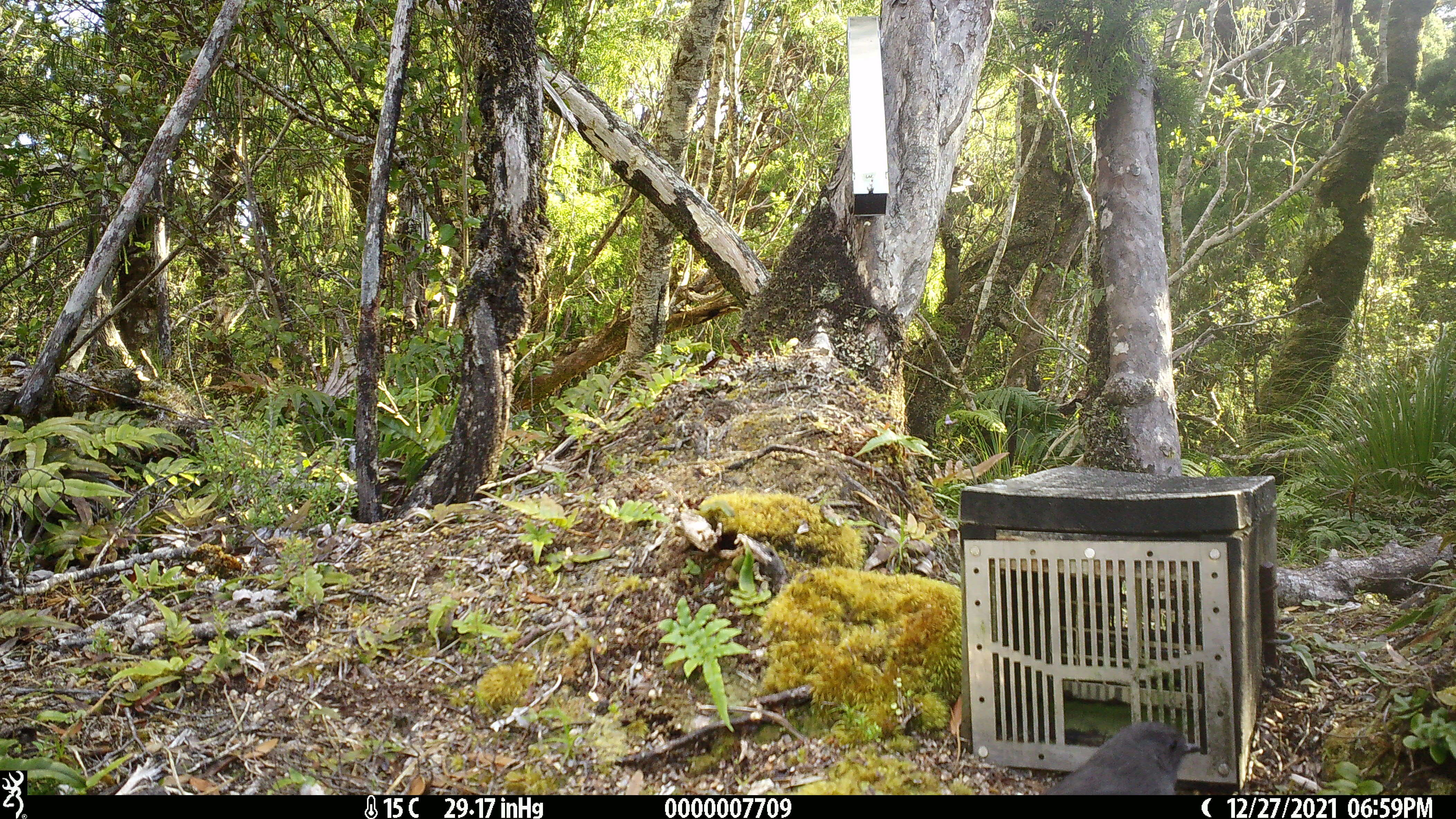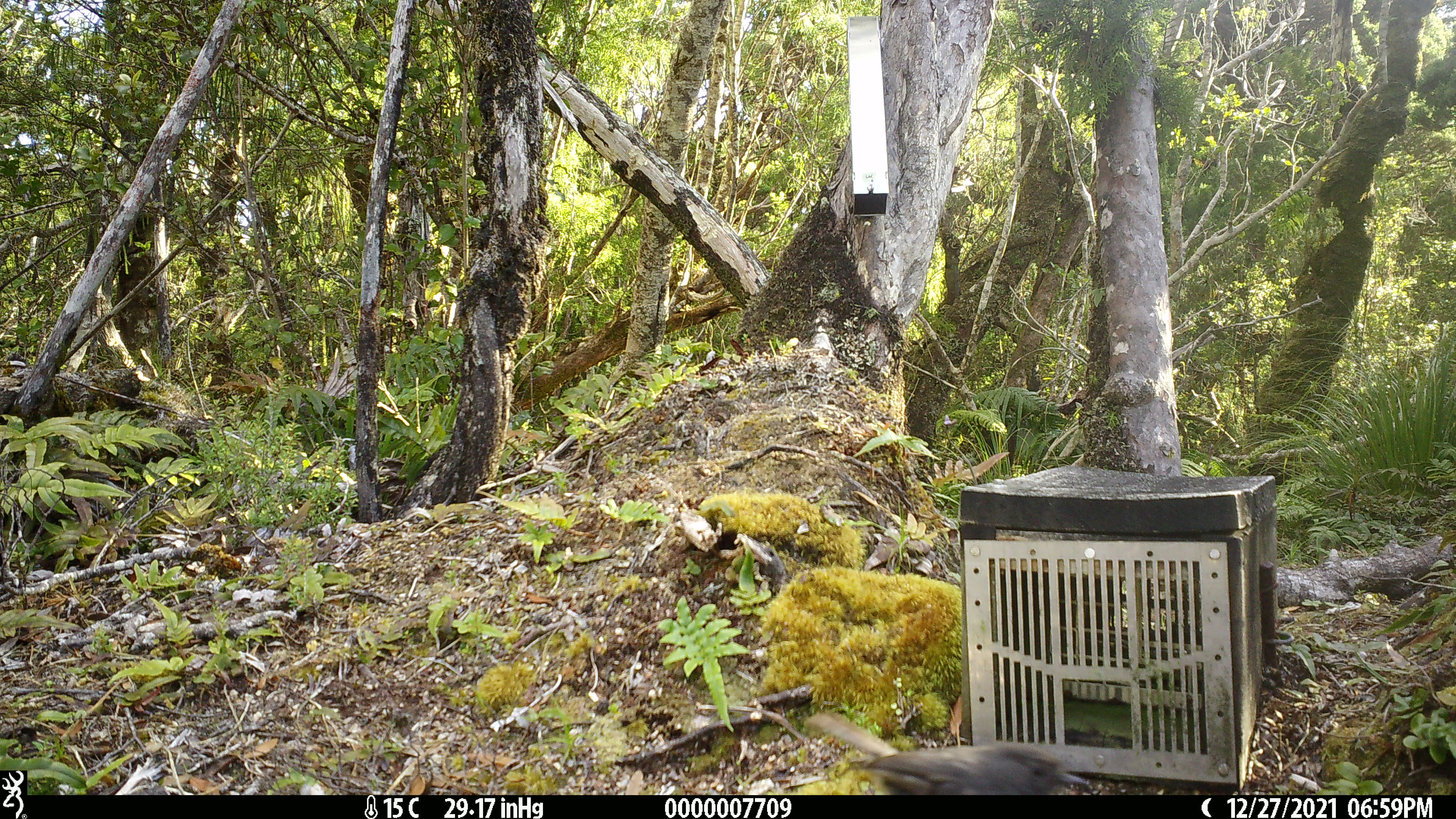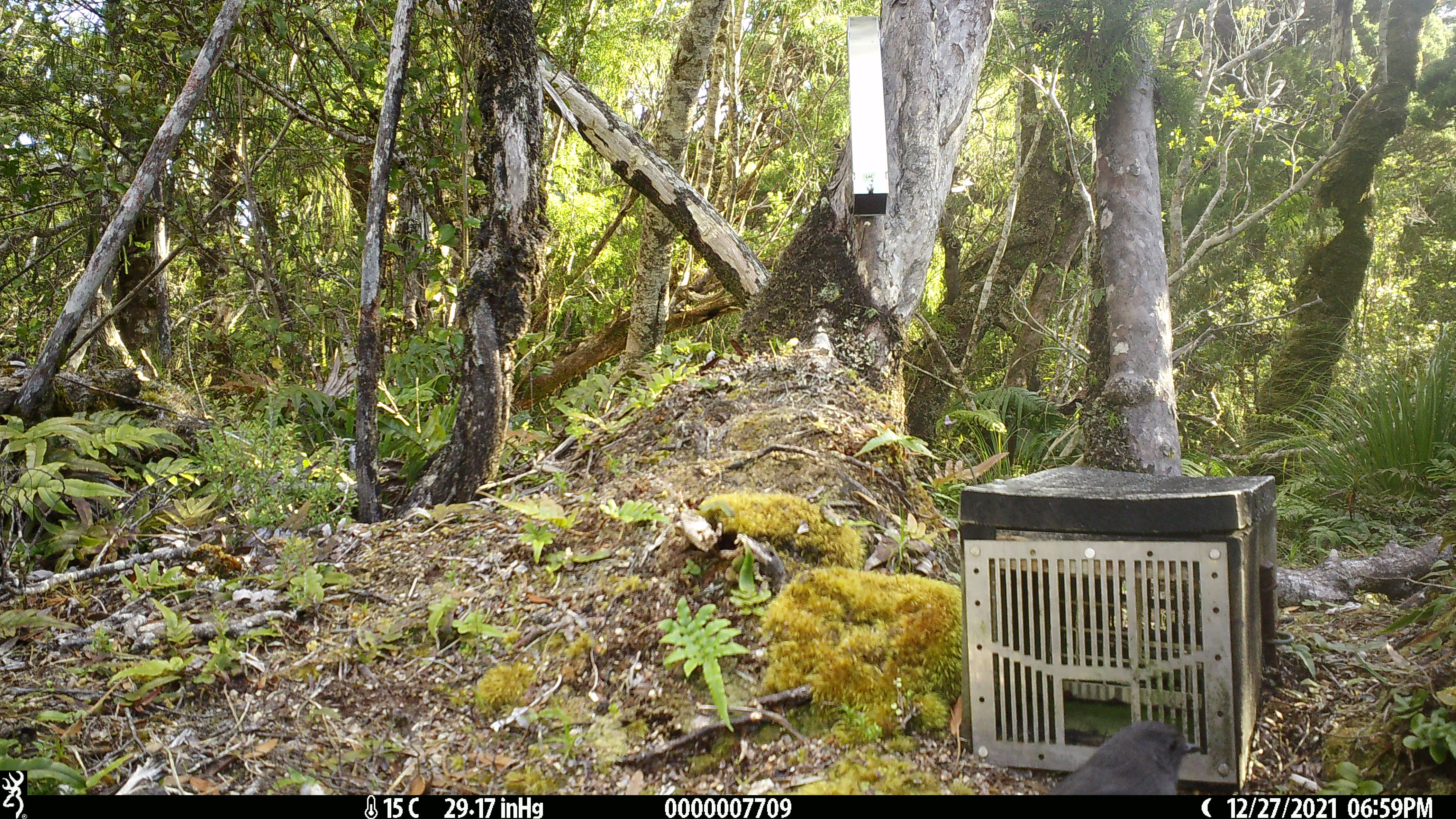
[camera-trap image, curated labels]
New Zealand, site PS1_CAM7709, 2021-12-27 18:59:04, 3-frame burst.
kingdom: Animalia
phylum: Chordata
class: Aves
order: Passeriformes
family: Petroicidae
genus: Petroica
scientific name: Petroica australis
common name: new zealand robin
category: robin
Robin (new zealand robin) (Petroica australis).